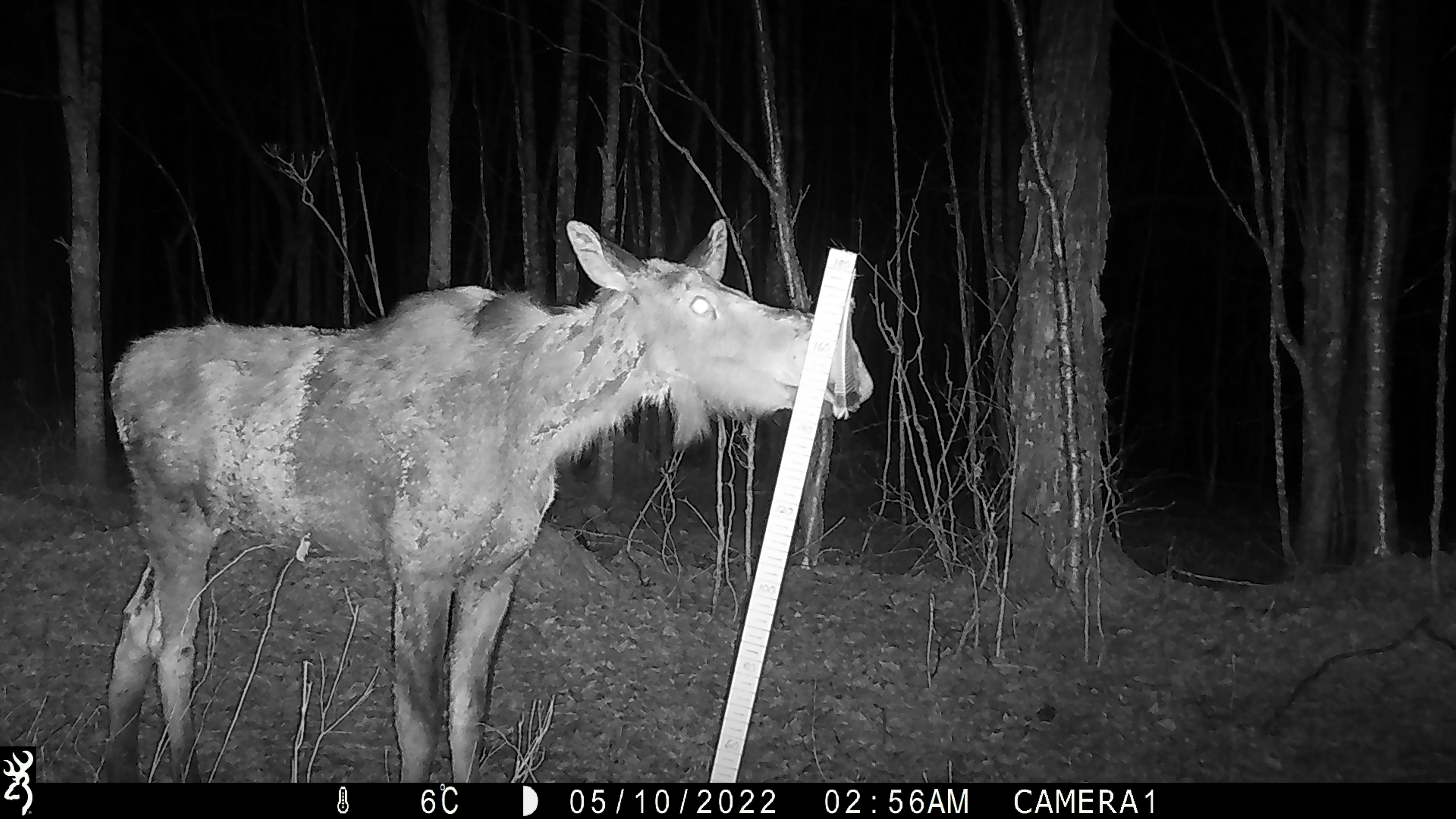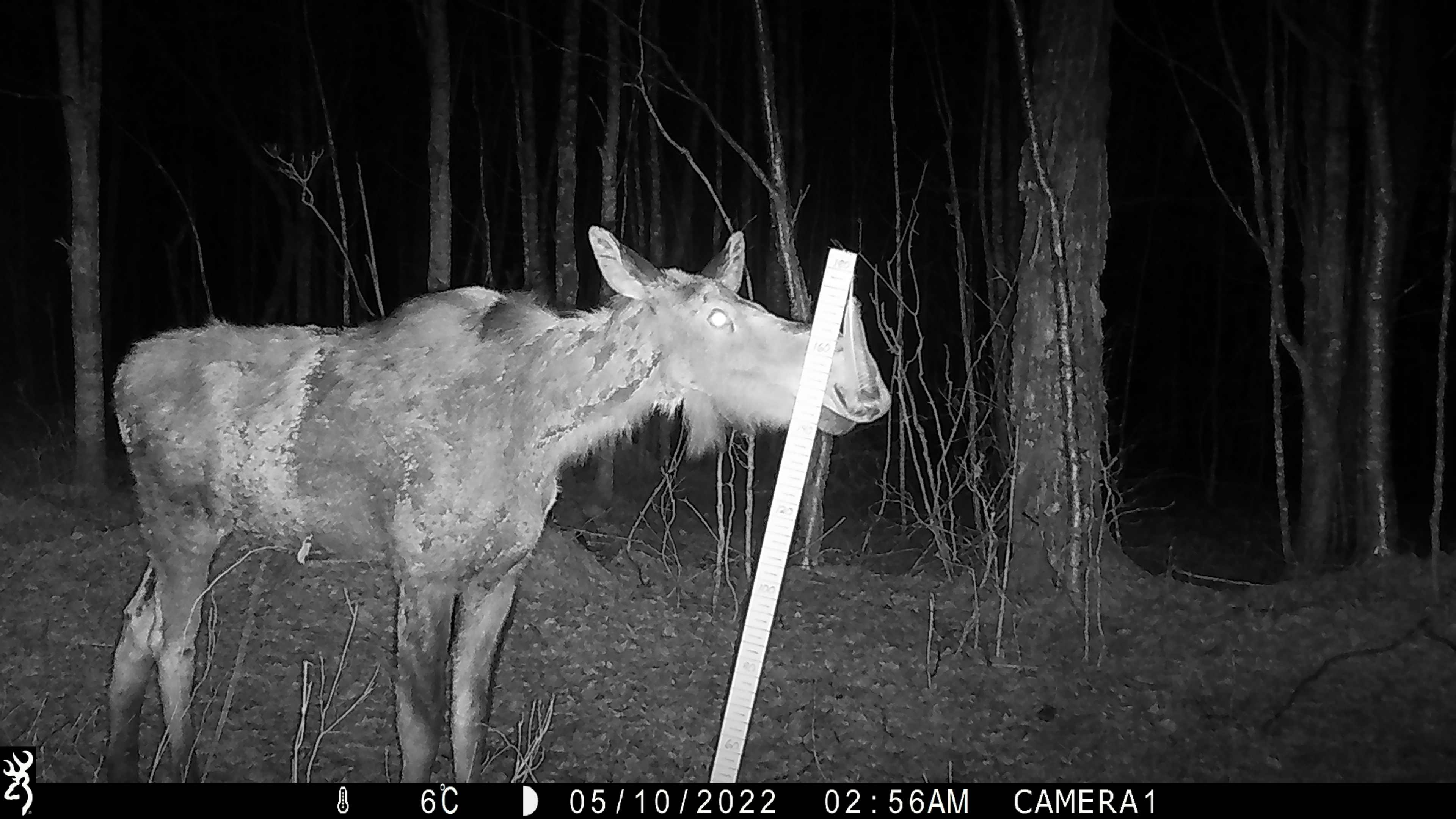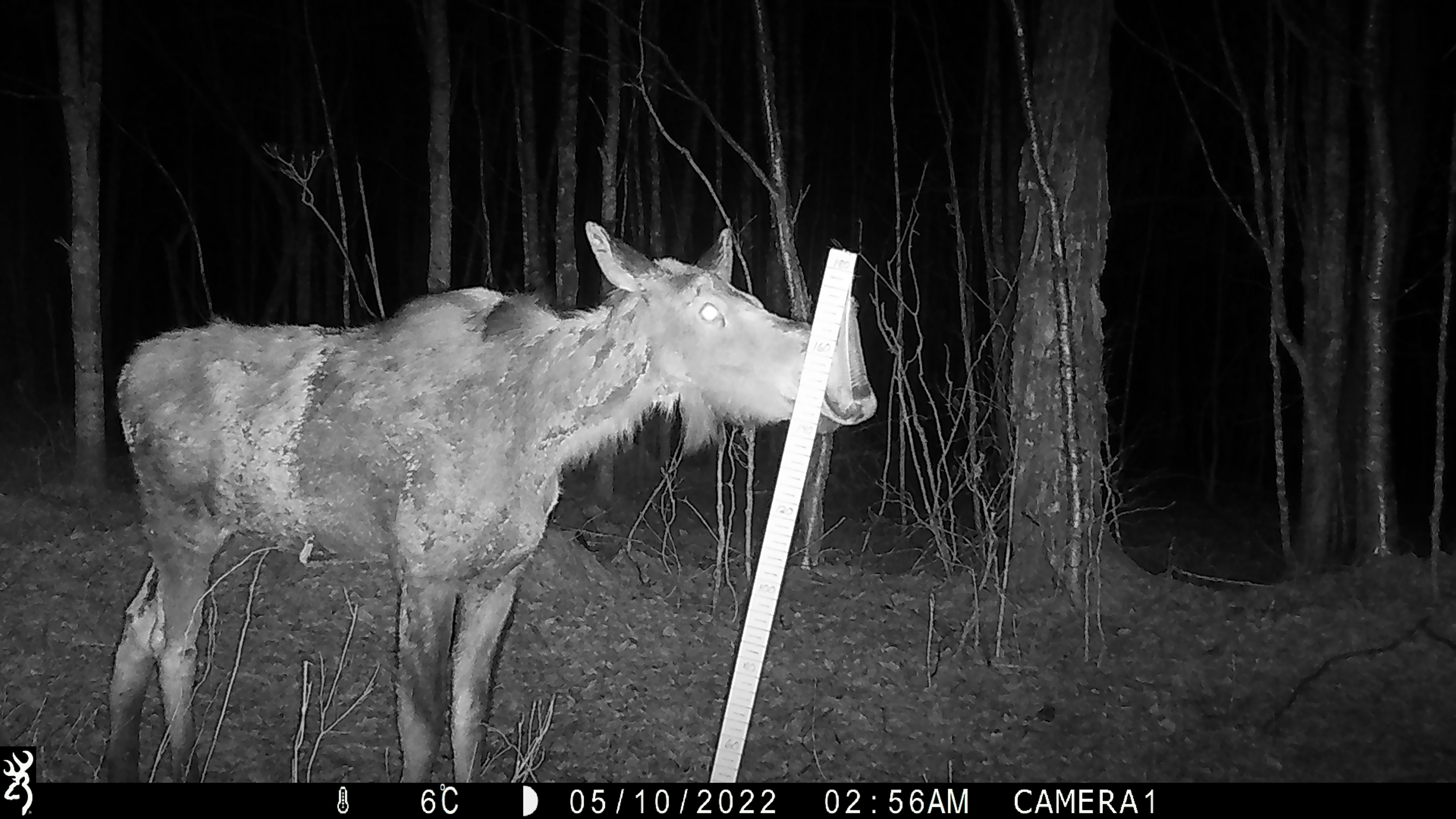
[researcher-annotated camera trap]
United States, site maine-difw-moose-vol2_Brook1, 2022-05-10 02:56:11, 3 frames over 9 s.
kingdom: Animalia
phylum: Chordata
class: Mammalia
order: Artiodactyla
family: Cervidae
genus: Alces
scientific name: Alces alces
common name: moose